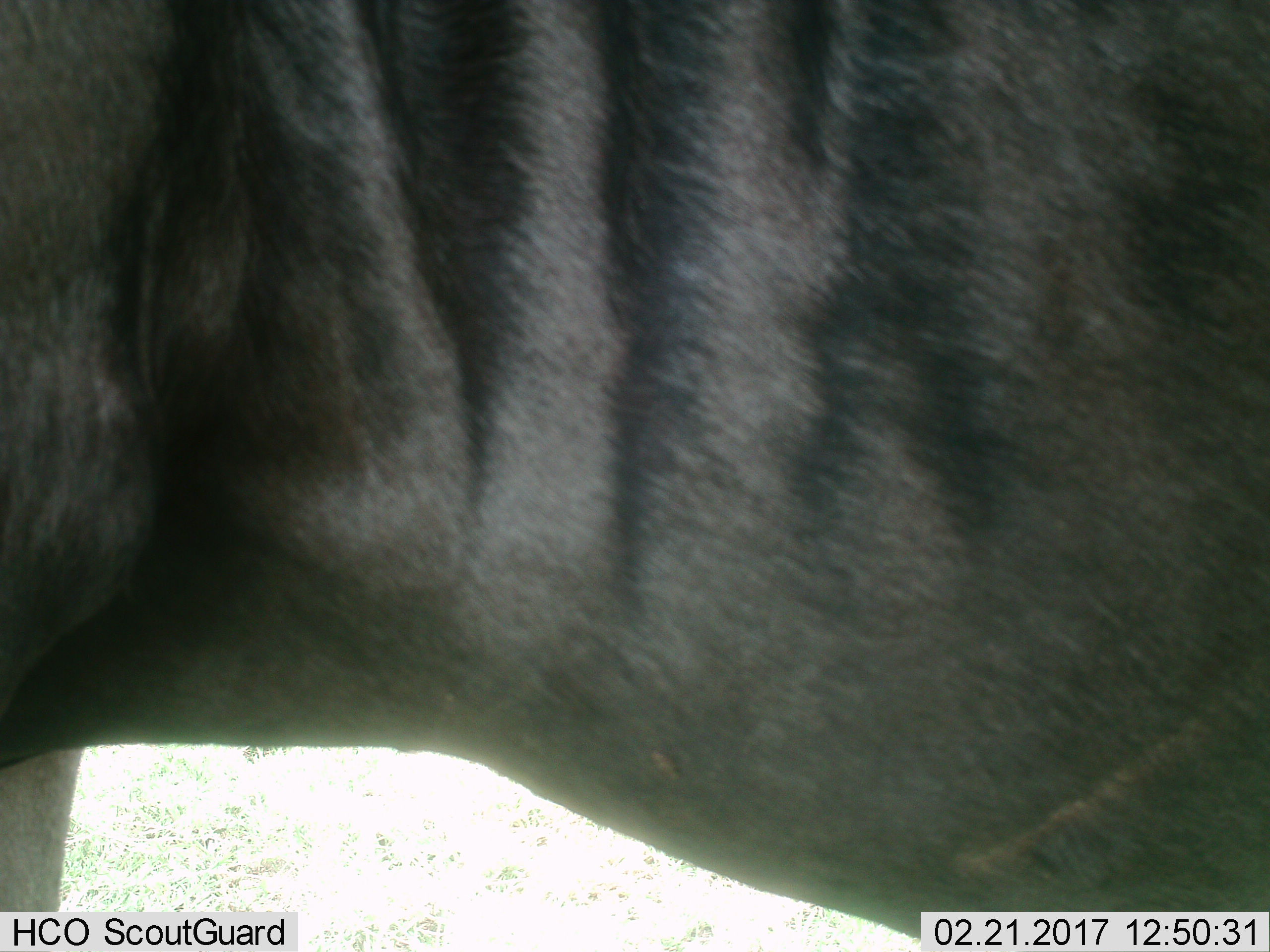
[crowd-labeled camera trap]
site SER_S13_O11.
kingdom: Animalia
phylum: Chordata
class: Mammalia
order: Artiodactyla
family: Bovidae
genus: Connochaetes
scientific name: Connochaetes taurinus taurinus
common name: blue wildebeest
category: wildebeestblue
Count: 1.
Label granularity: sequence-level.